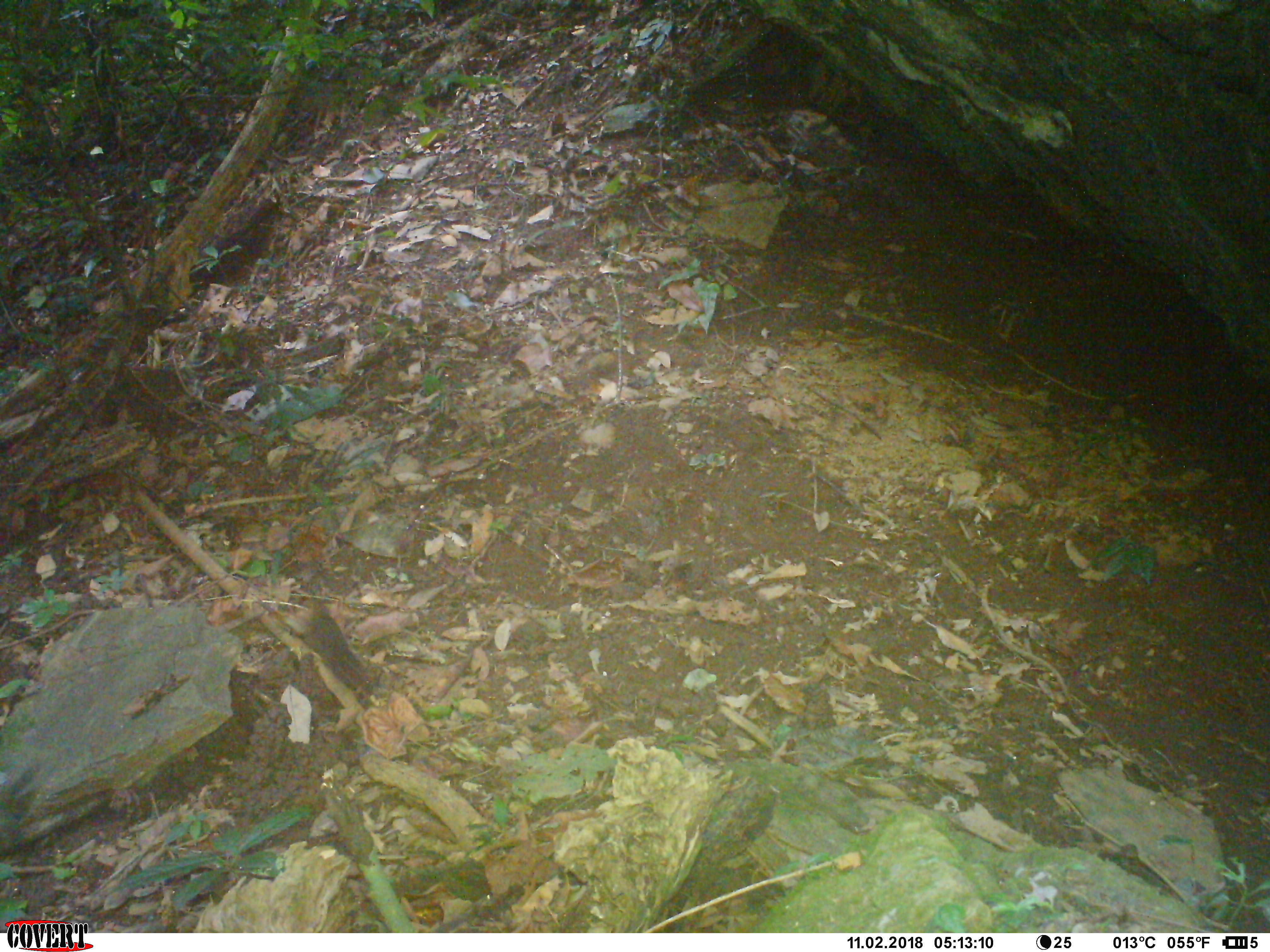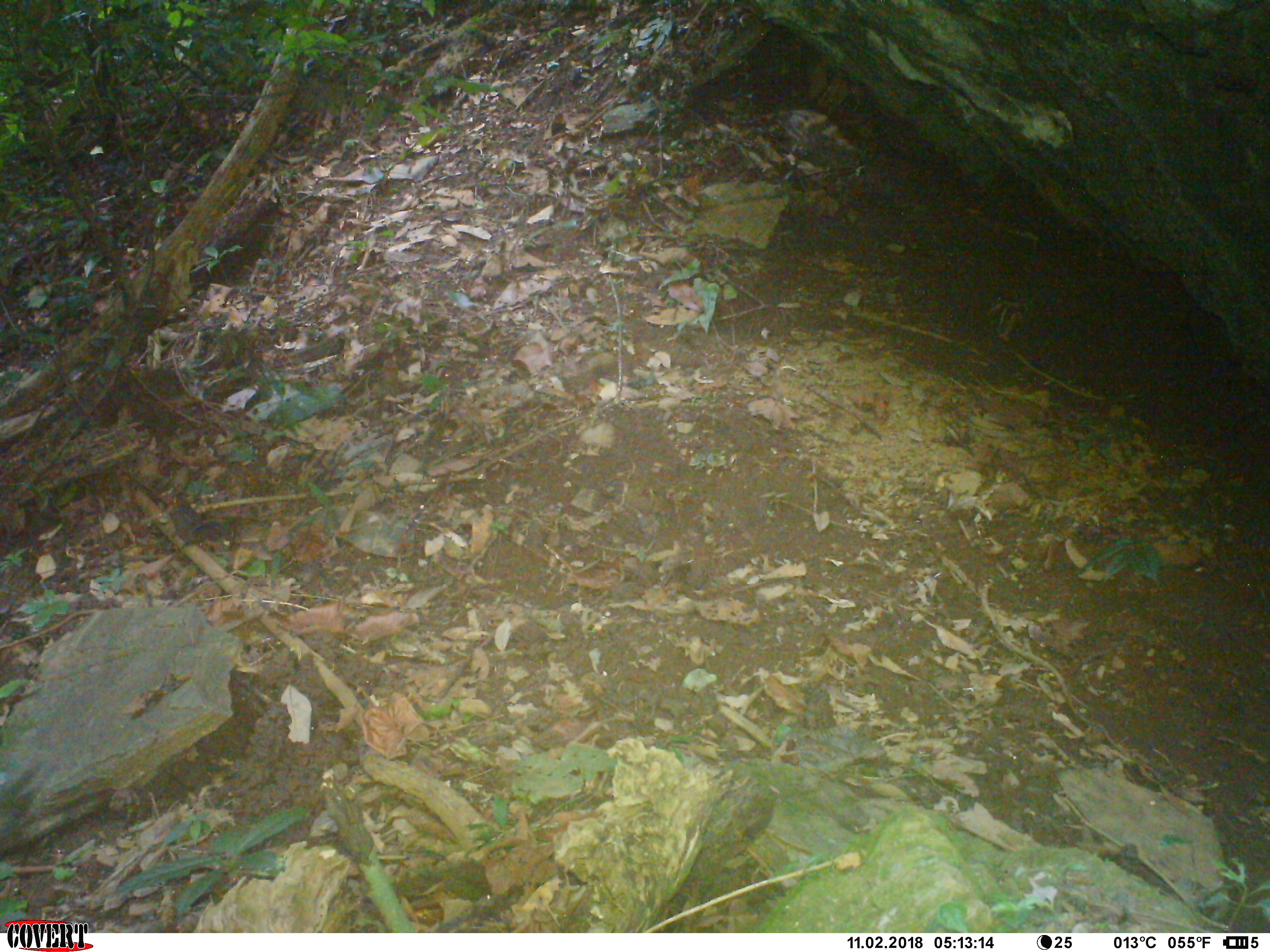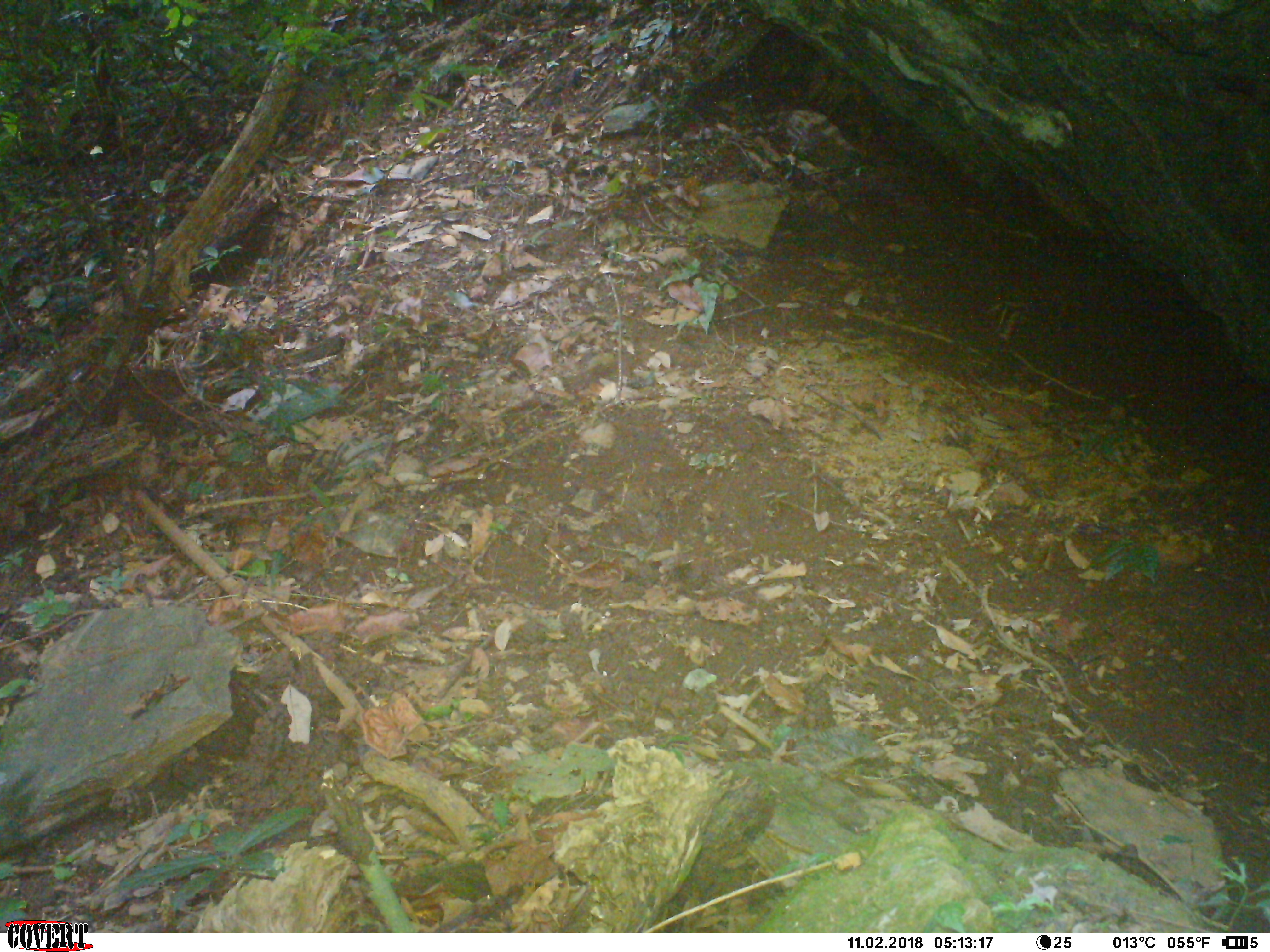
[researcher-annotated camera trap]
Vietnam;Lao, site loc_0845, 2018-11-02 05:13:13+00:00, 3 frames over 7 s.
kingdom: Animalia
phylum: Chordata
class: Mammalia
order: Rodentia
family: Sciuridae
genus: Dremomys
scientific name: Dremomys rufigenis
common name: red-cheeked squirrel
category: red cheeked squirrel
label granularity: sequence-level